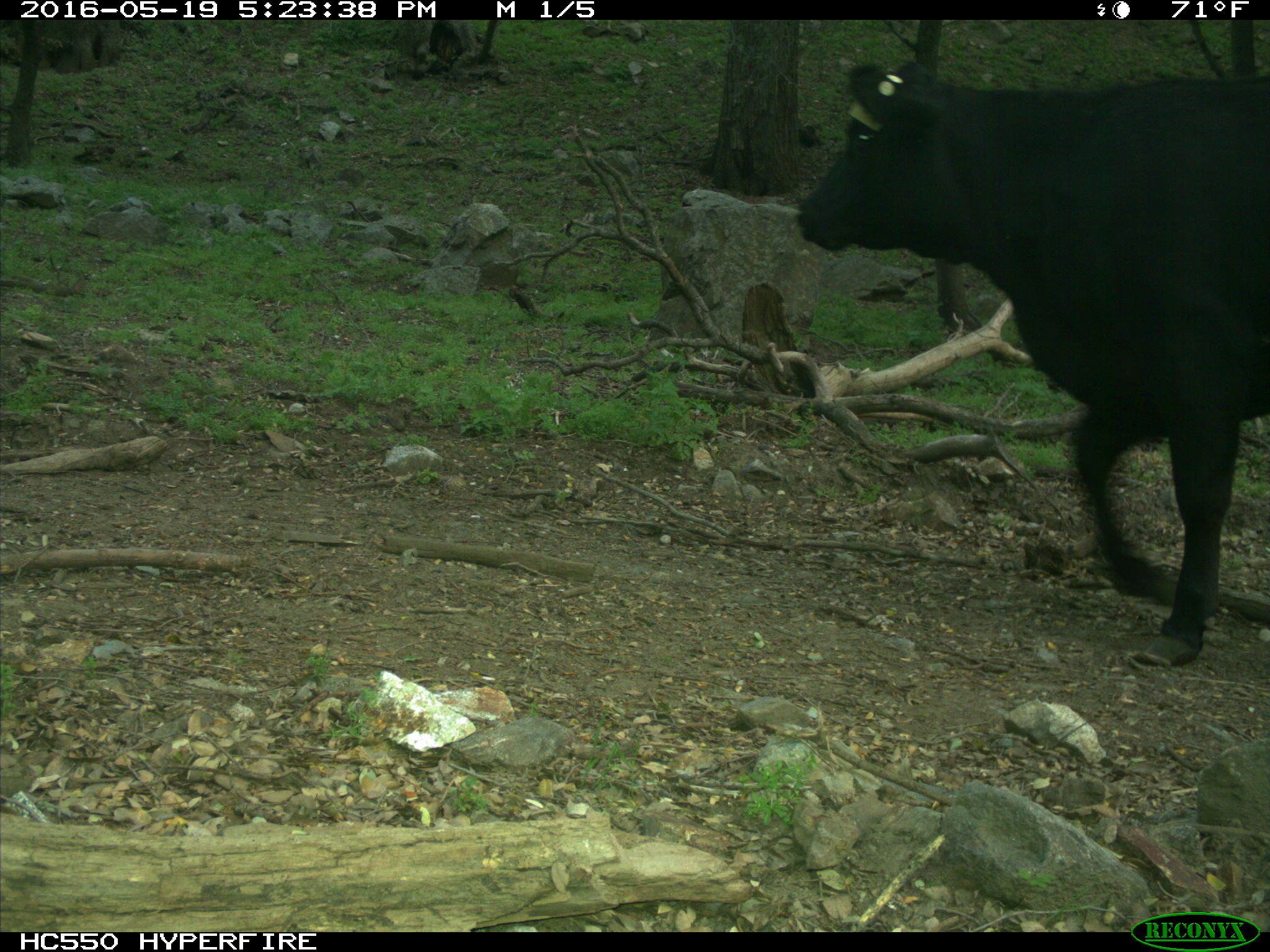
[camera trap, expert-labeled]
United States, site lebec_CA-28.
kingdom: Animalia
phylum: Chordata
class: Mammalia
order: Artiodactyla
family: Bovidae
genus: Bos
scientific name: Bos taurus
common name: domestic cow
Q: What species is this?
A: Bos taurus (domestic cow).